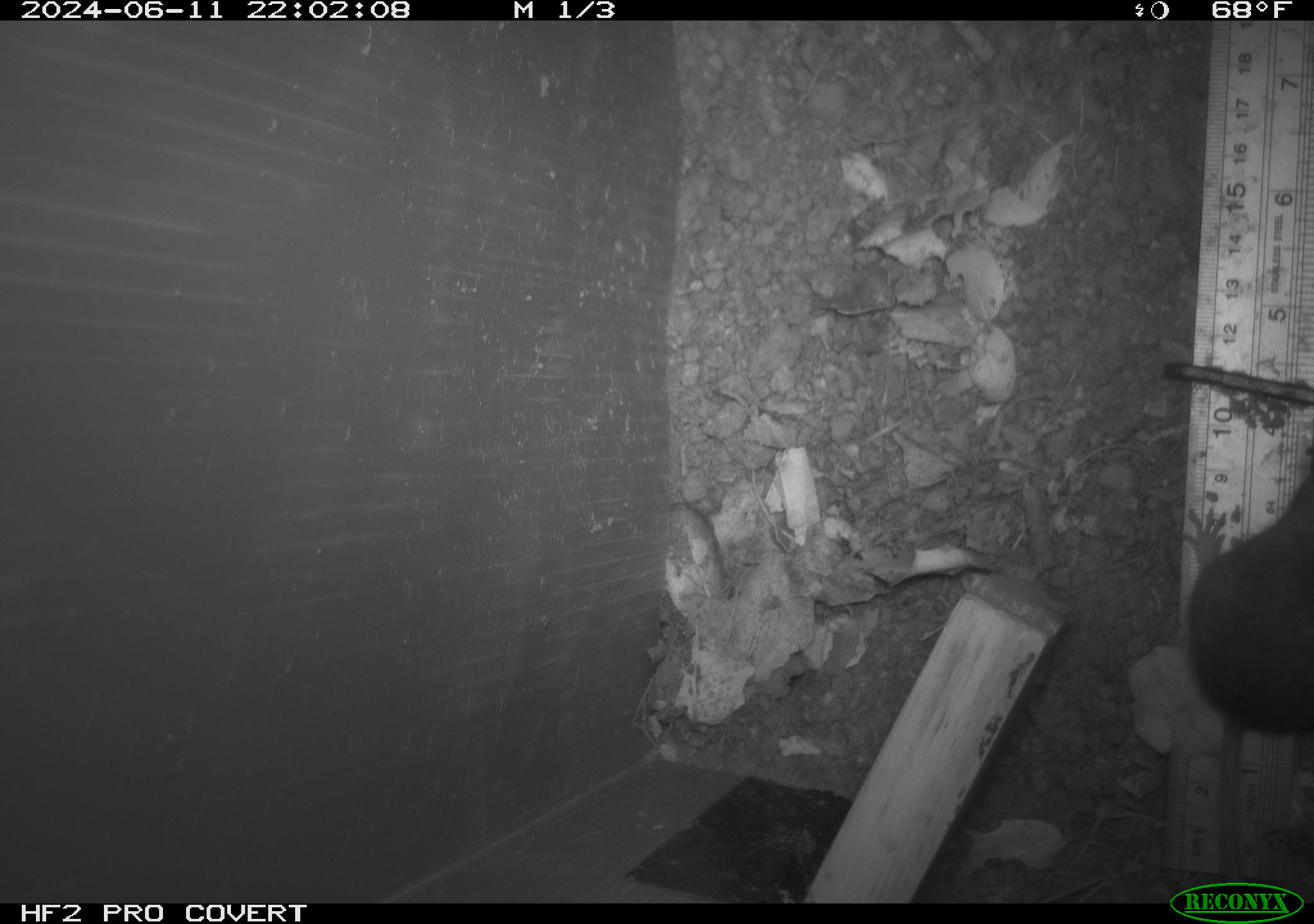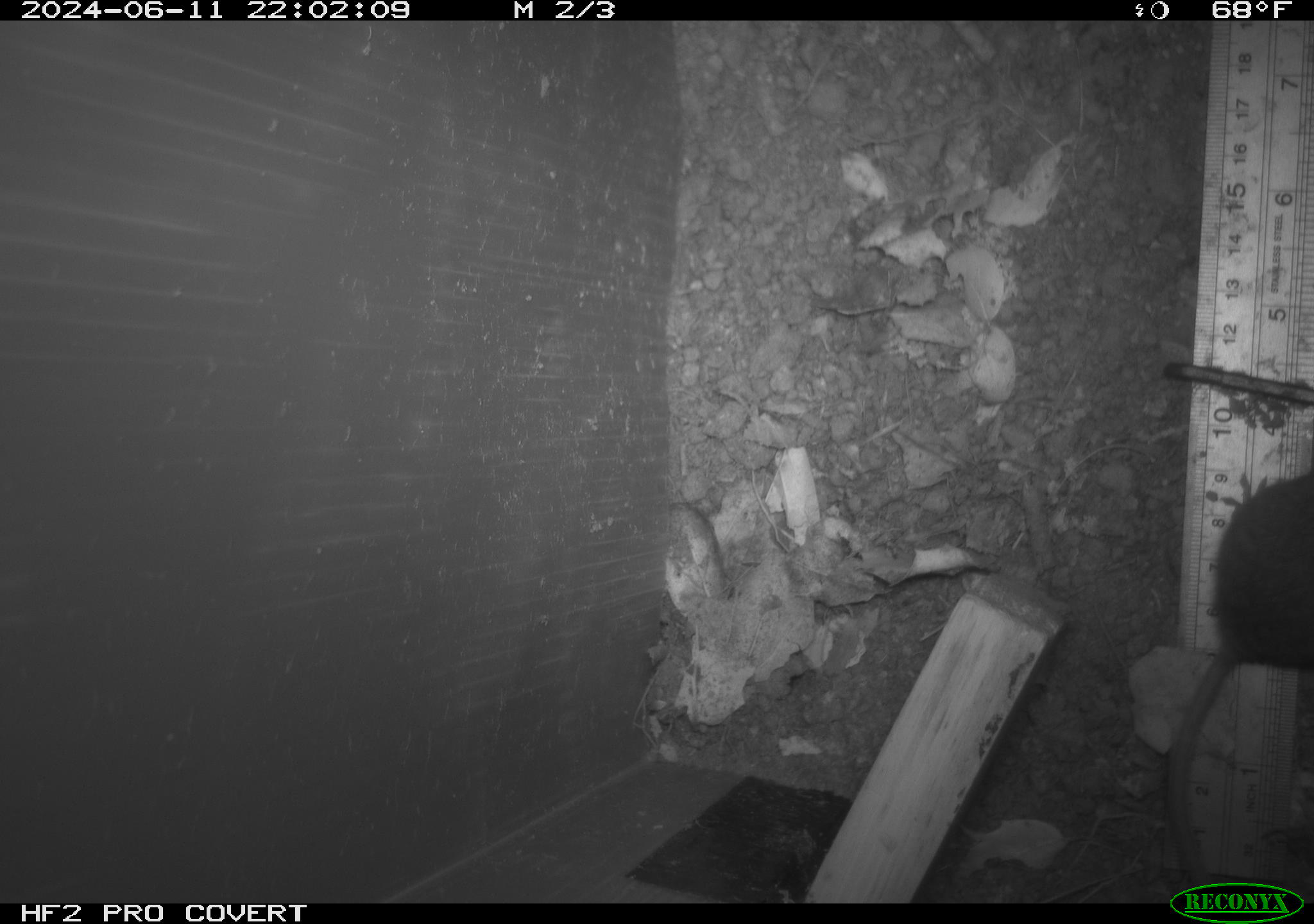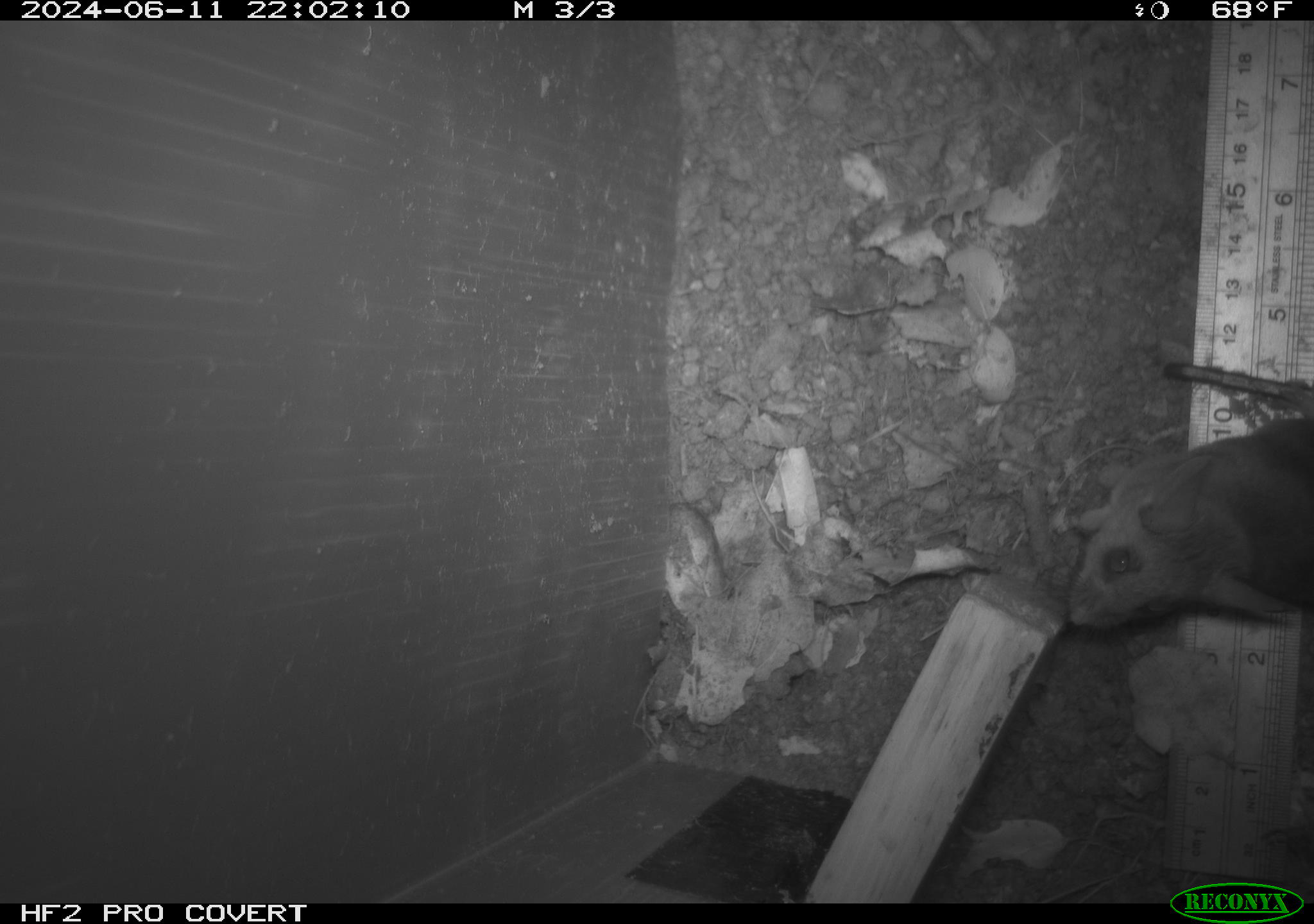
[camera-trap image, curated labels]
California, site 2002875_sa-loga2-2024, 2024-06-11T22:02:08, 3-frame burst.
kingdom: Animalia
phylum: Chordata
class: Mammalia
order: Rodentia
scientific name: Rodentia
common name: rodent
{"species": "rodent (Rodentia)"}